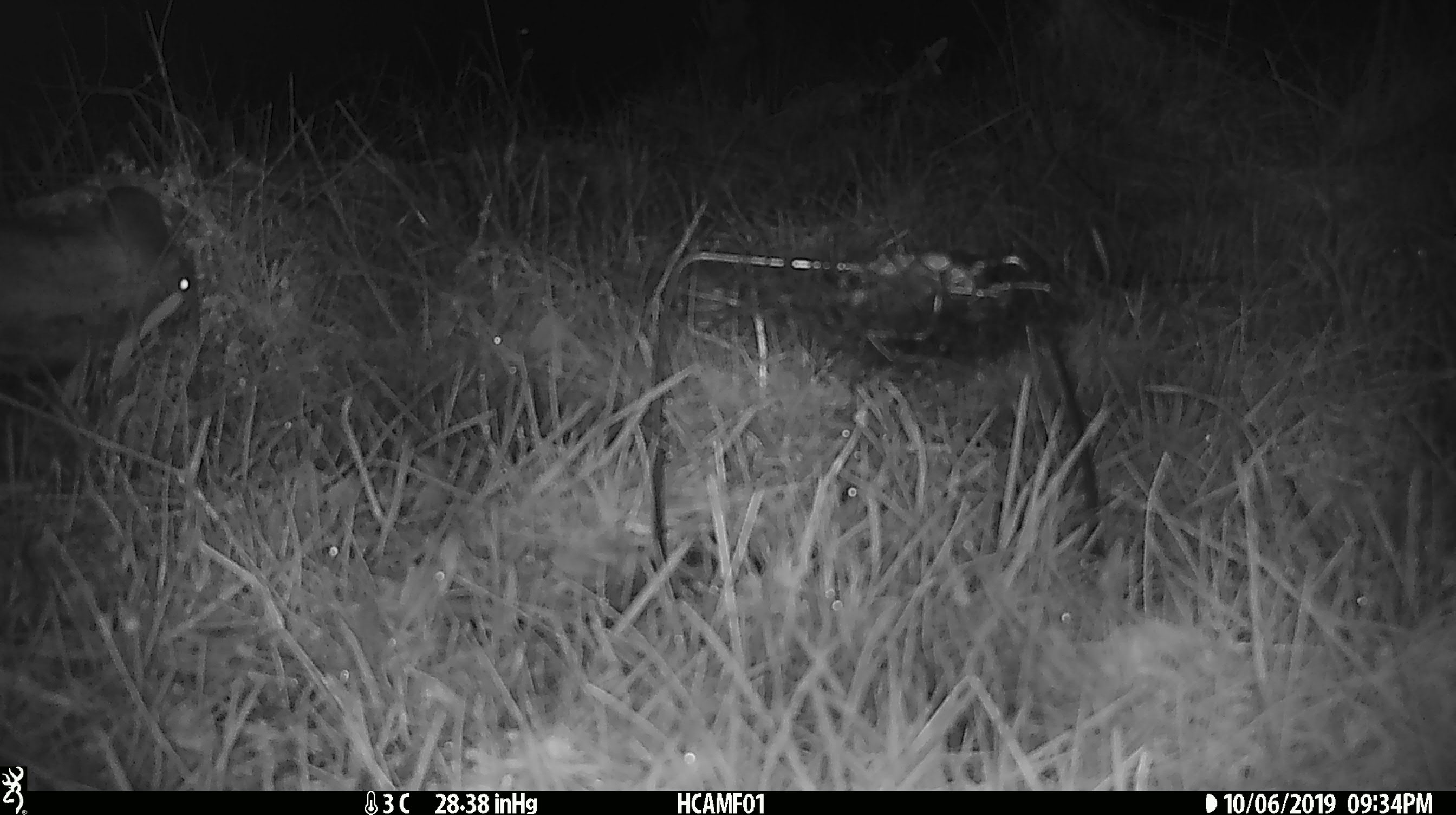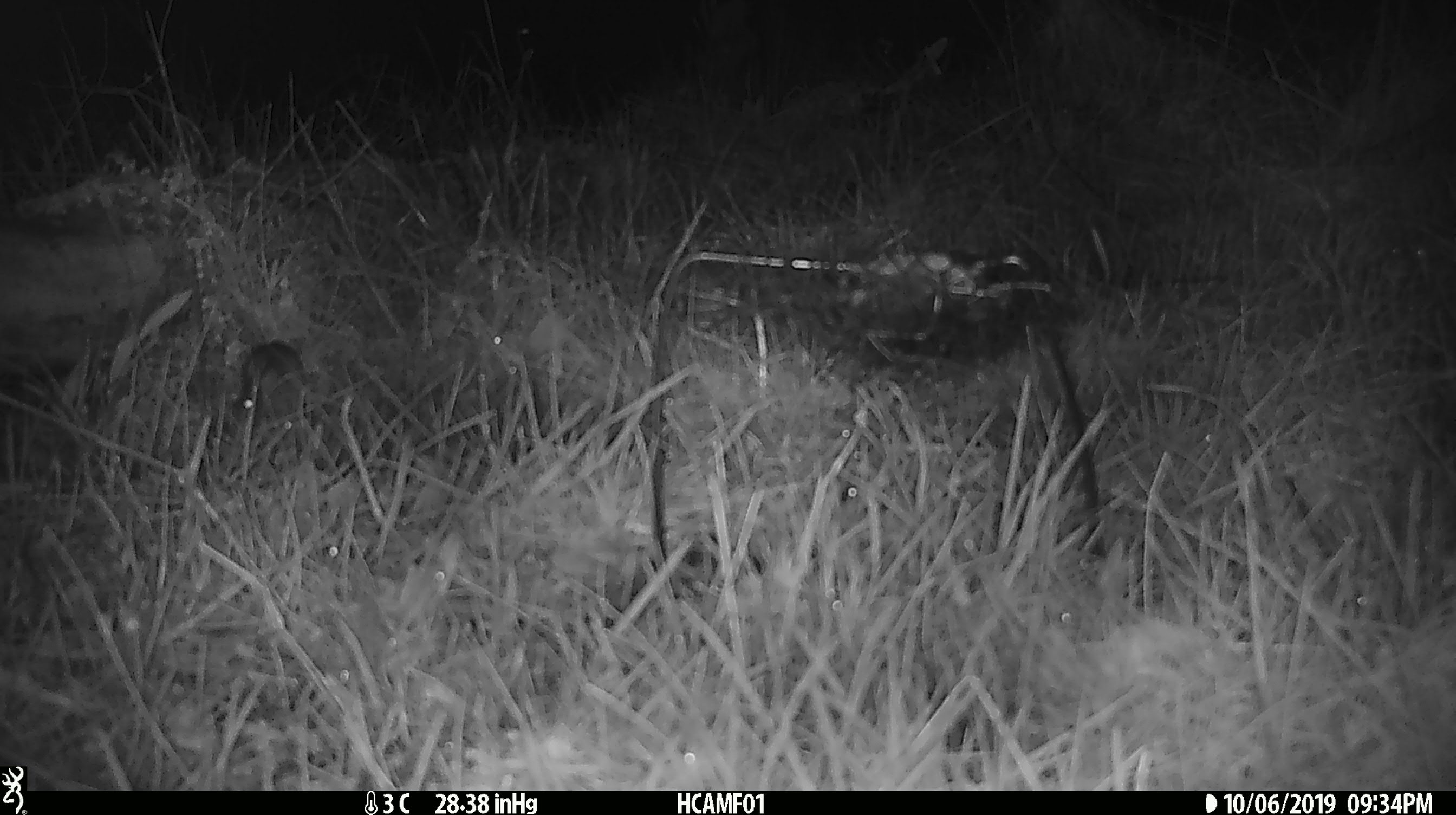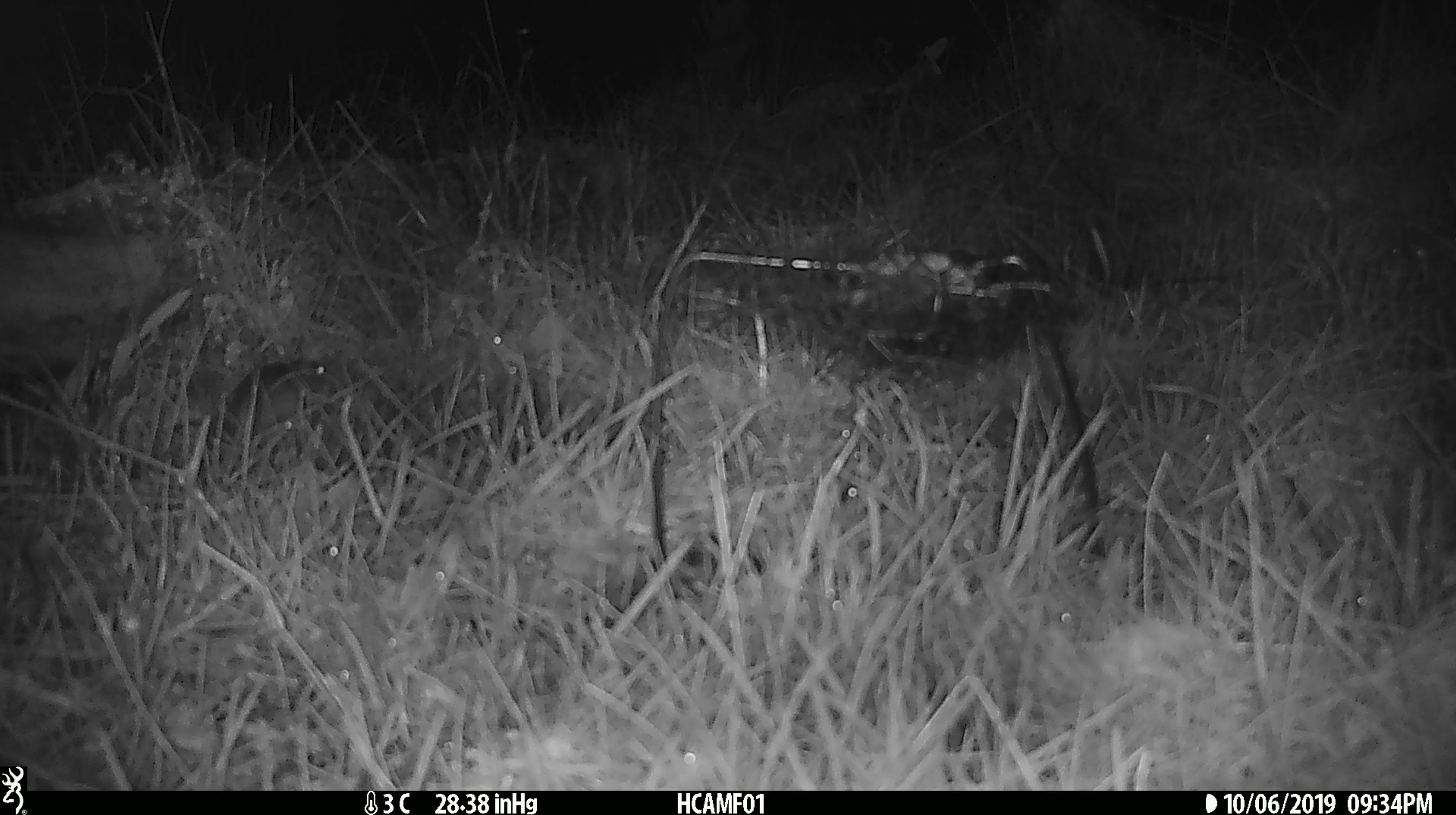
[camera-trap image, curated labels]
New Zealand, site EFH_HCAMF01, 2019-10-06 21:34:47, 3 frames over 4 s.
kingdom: Animalia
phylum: Chordata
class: Mammalia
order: Rodentia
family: Muridae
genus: Mus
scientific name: Mus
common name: mouse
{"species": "mouse (Mus)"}